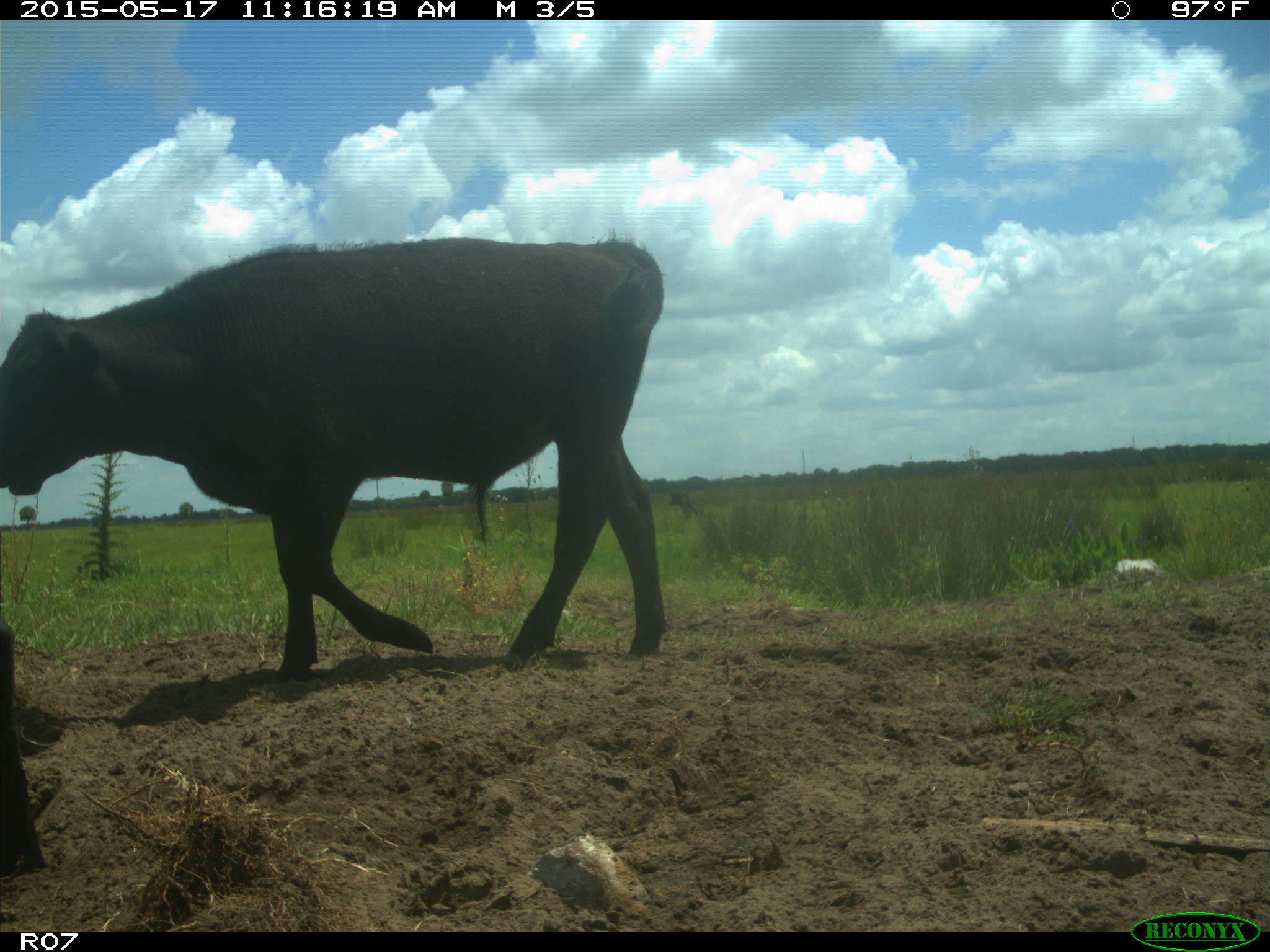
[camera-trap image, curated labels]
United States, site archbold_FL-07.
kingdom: Animalia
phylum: Chordata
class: Mammalia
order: Artiodactyla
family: Bovidae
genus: Bos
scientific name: Bos taurus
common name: domestic cow